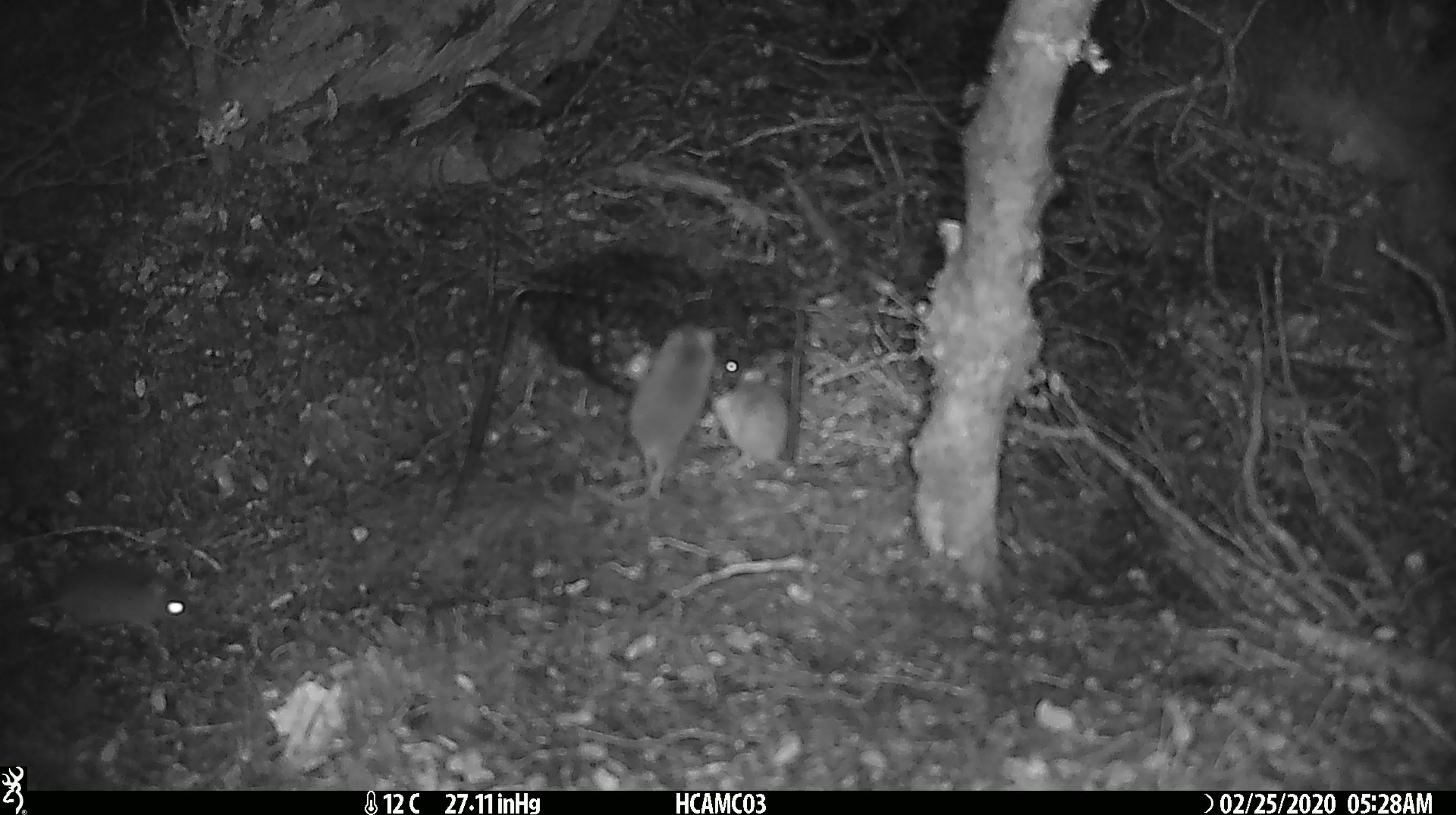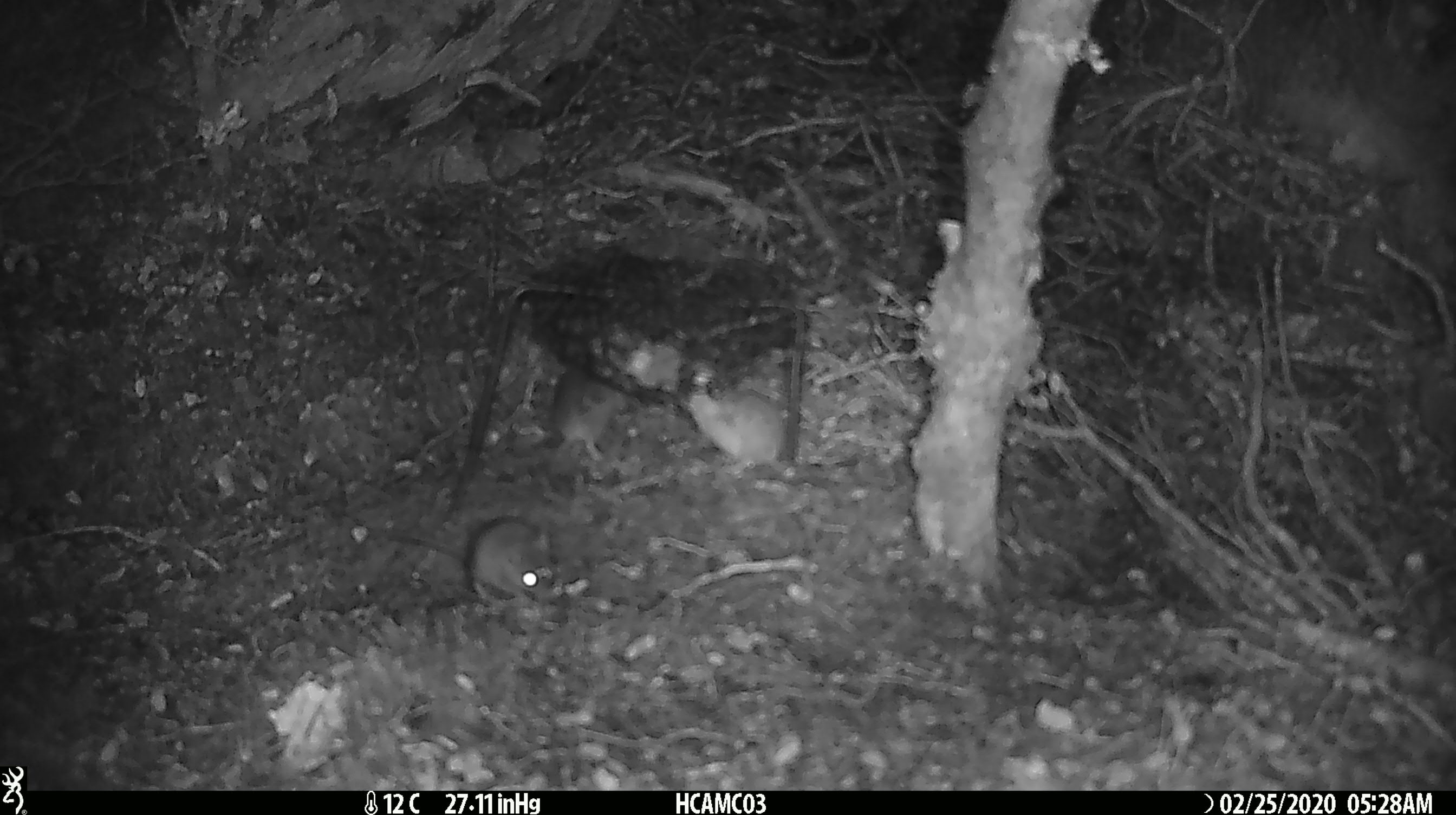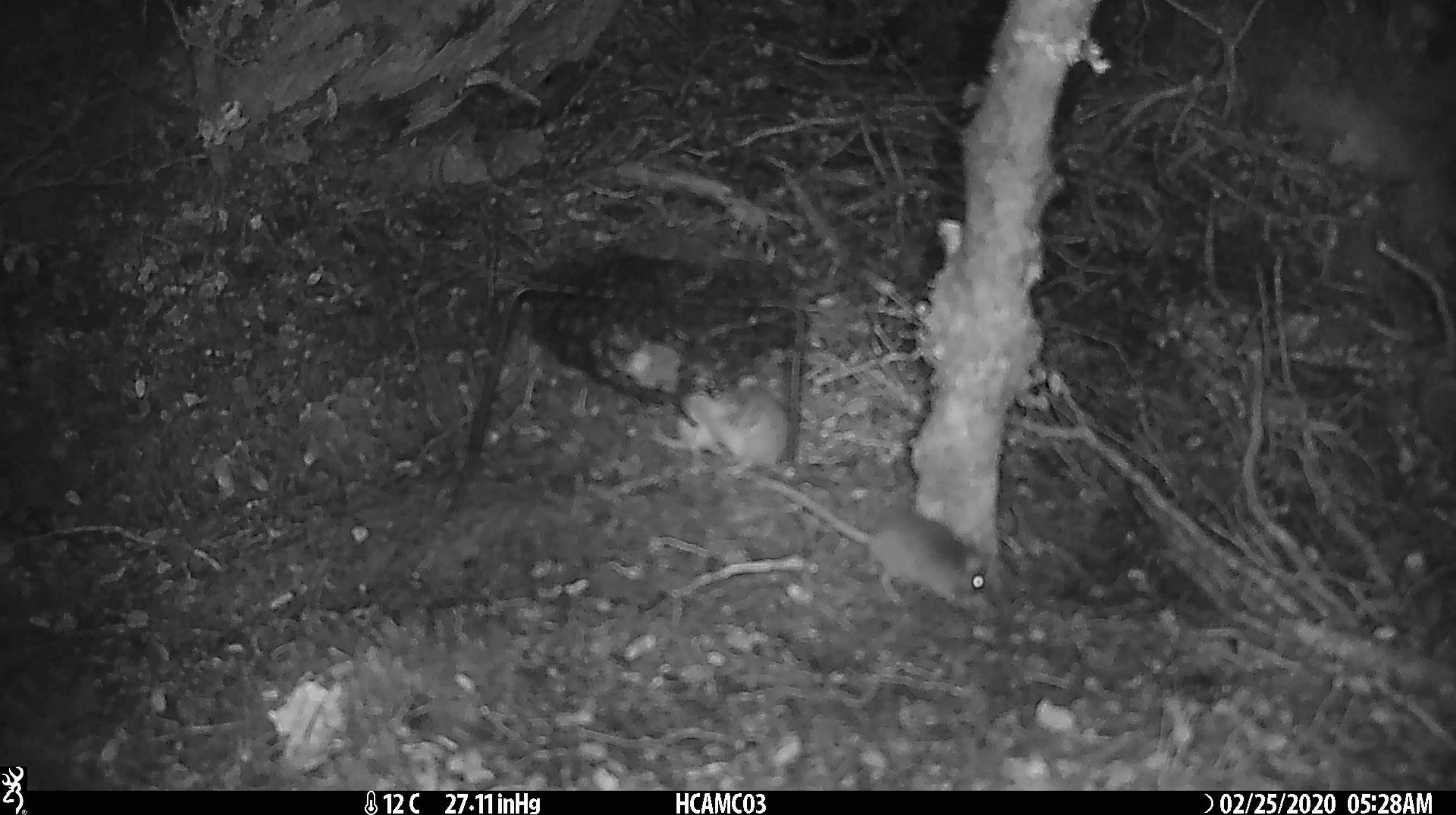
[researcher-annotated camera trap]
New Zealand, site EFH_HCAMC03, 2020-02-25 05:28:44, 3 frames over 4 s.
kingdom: Animalia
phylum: Chordata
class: Mammalia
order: Rodentia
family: Muridae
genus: Mus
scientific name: Mus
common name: mouse